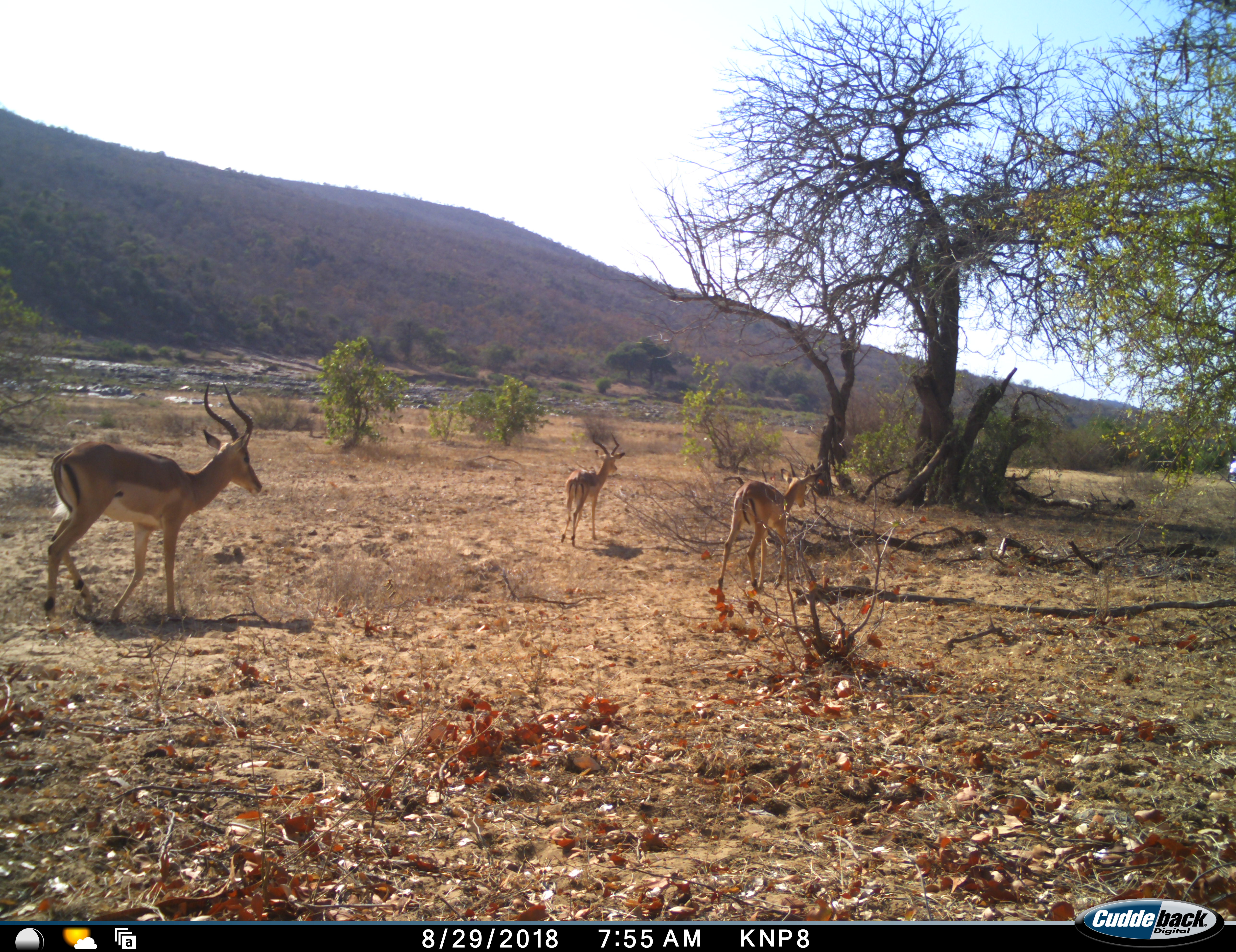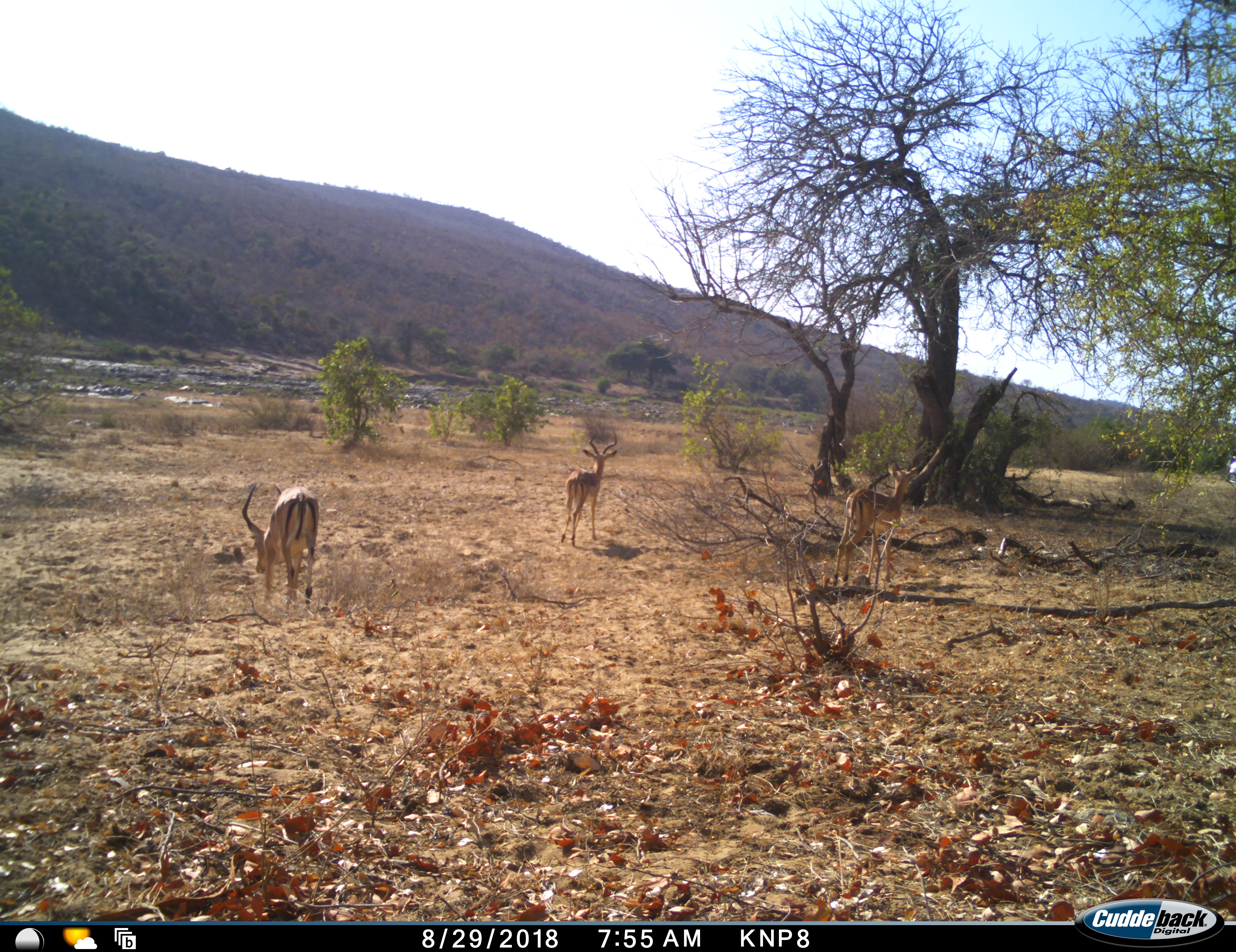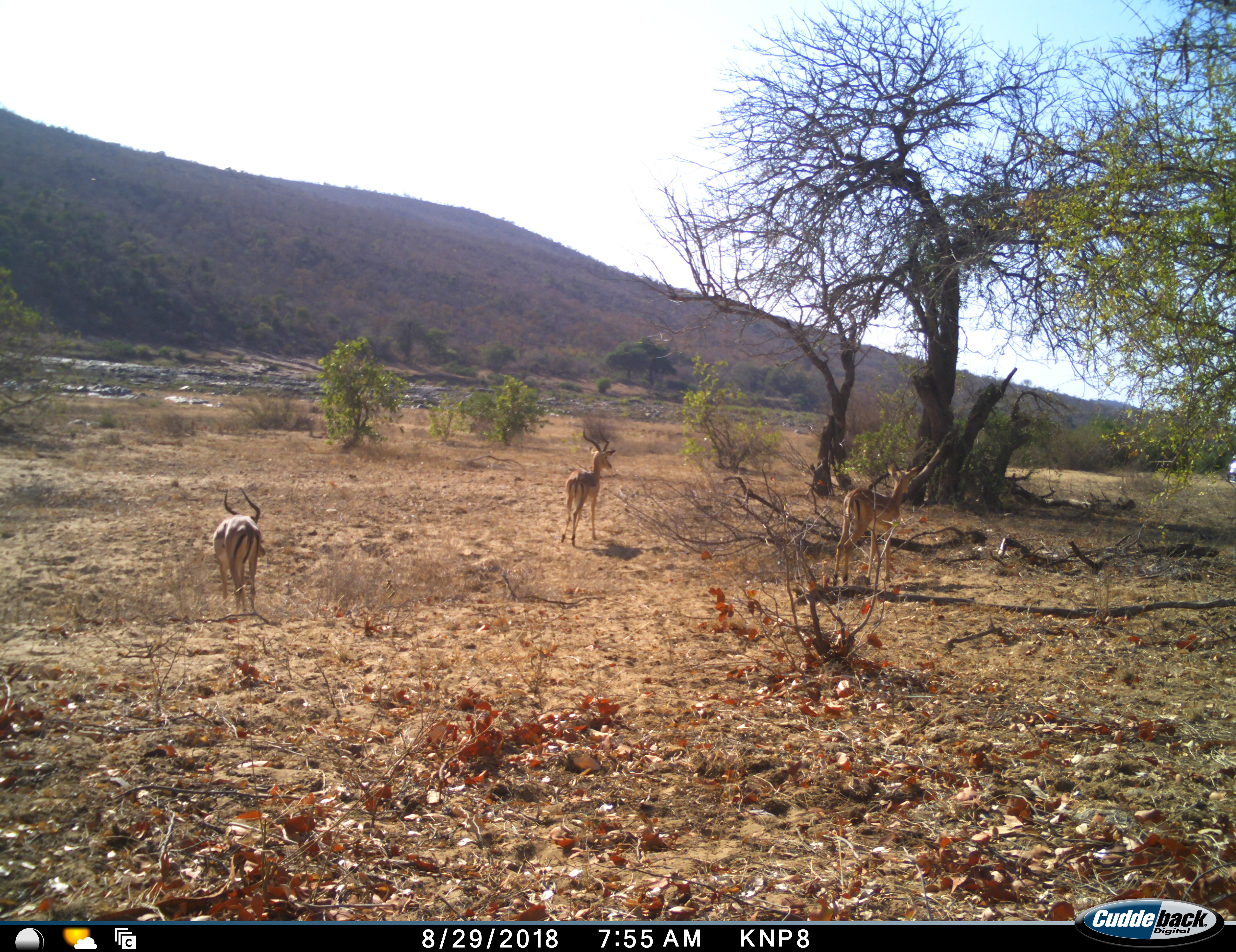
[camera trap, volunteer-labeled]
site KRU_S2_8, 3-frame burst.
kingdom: Animalia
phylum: Chordata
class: Mammalia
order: Artiodactyla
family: Bovidae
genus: Aepyceros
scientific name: Aepyceros melampus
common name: impala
Impala (Aepyceros melampus), count 3. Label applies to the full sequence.